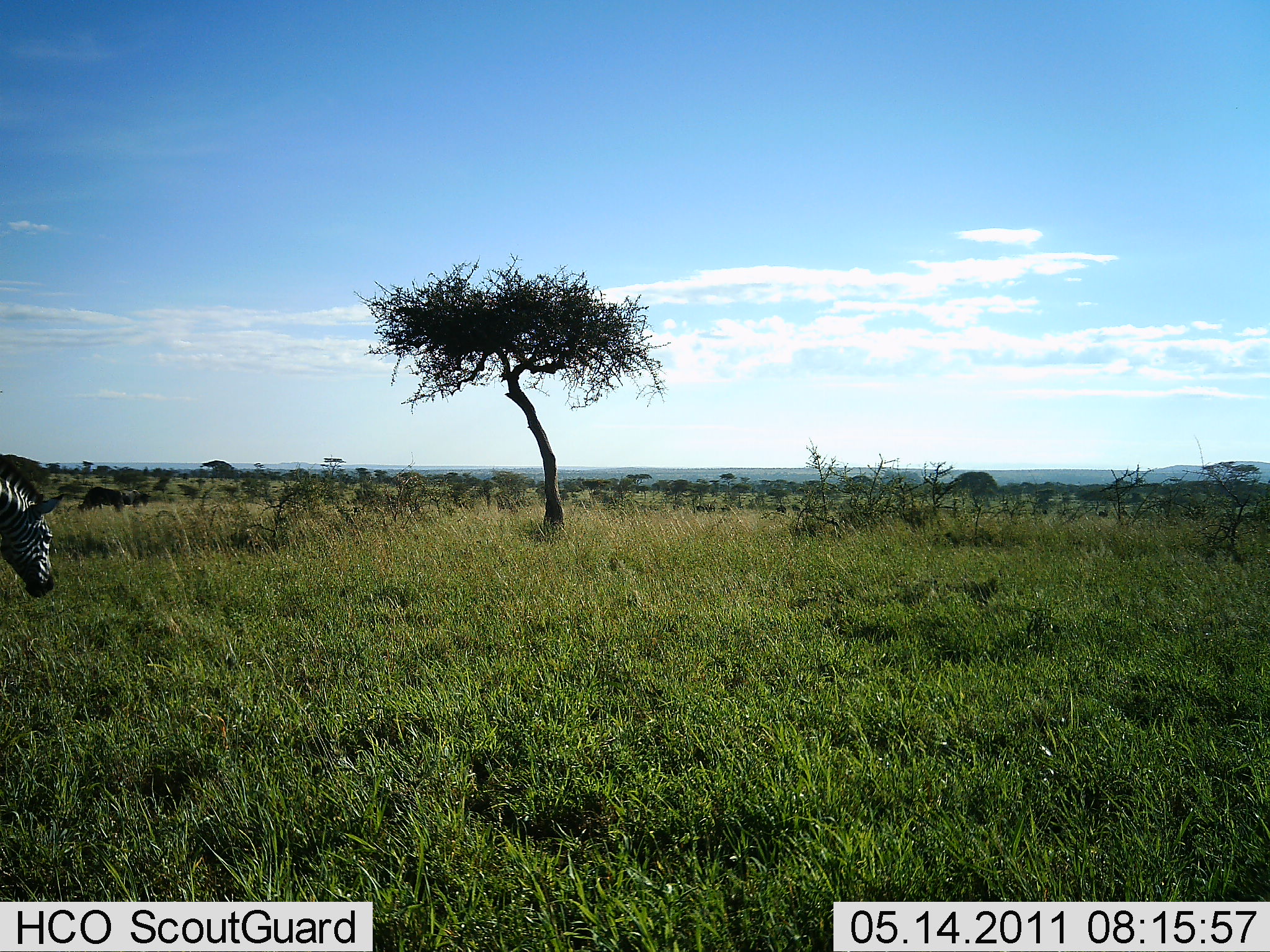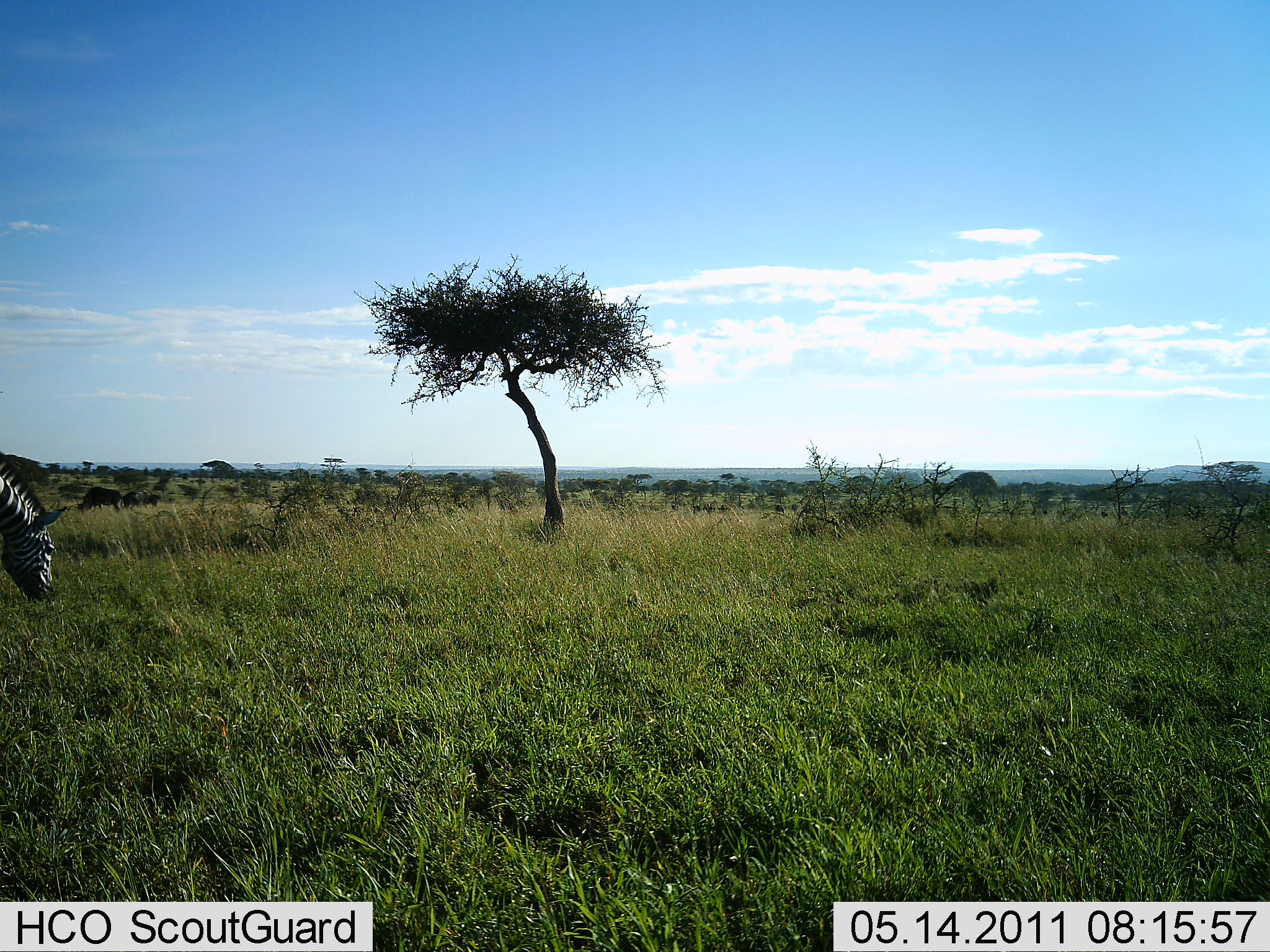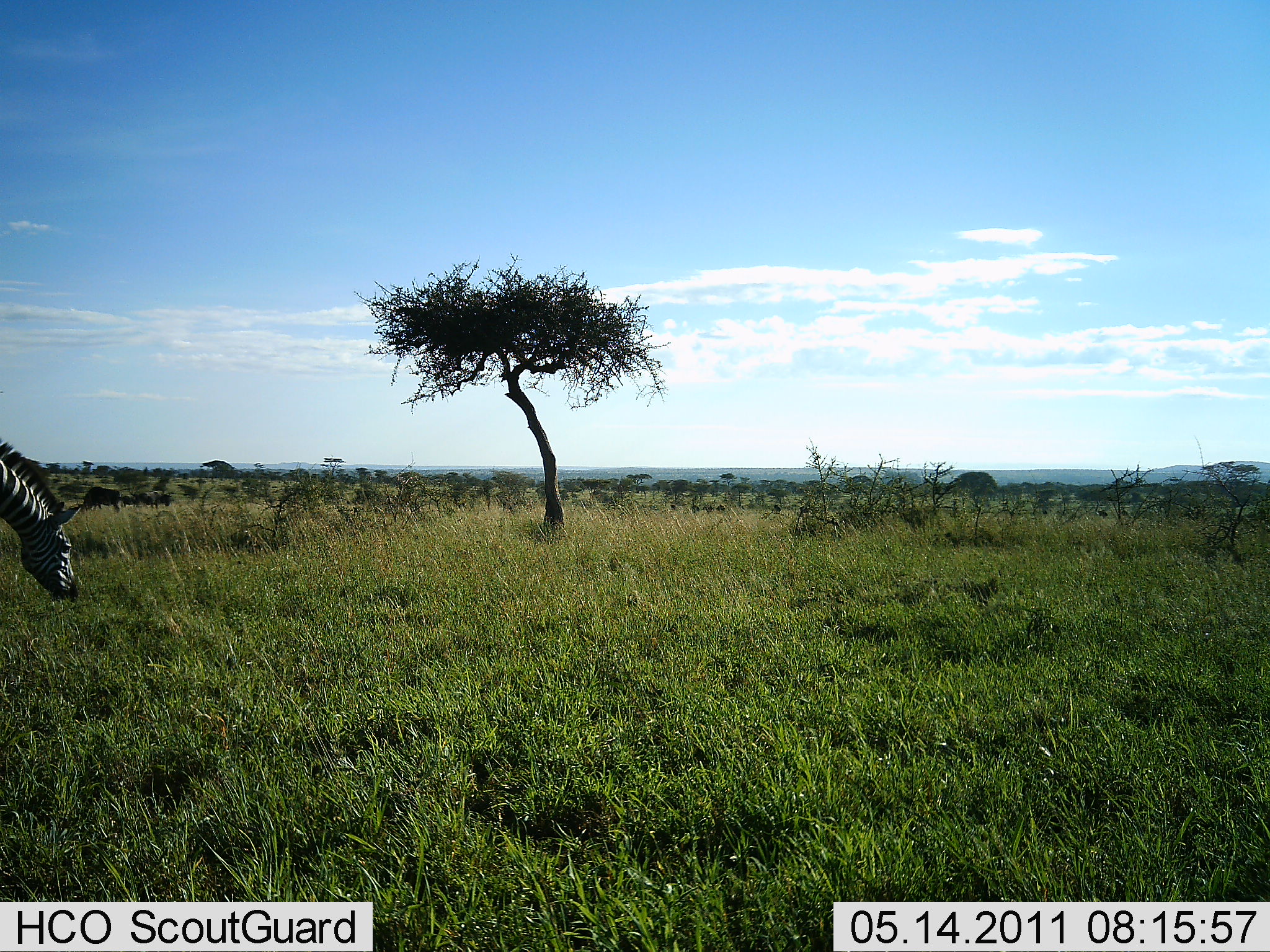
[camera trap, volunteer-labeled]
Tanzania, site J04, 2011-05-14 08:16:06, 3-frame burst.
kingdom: Animalia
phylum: Chordata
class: Mammalia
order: Perissodactyla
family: Equidae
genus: Equus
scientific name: Equus quagga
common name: plains zebra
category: zebra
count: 1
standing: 7%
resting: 0%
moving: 0%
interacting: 0%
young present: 0%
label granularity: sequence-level